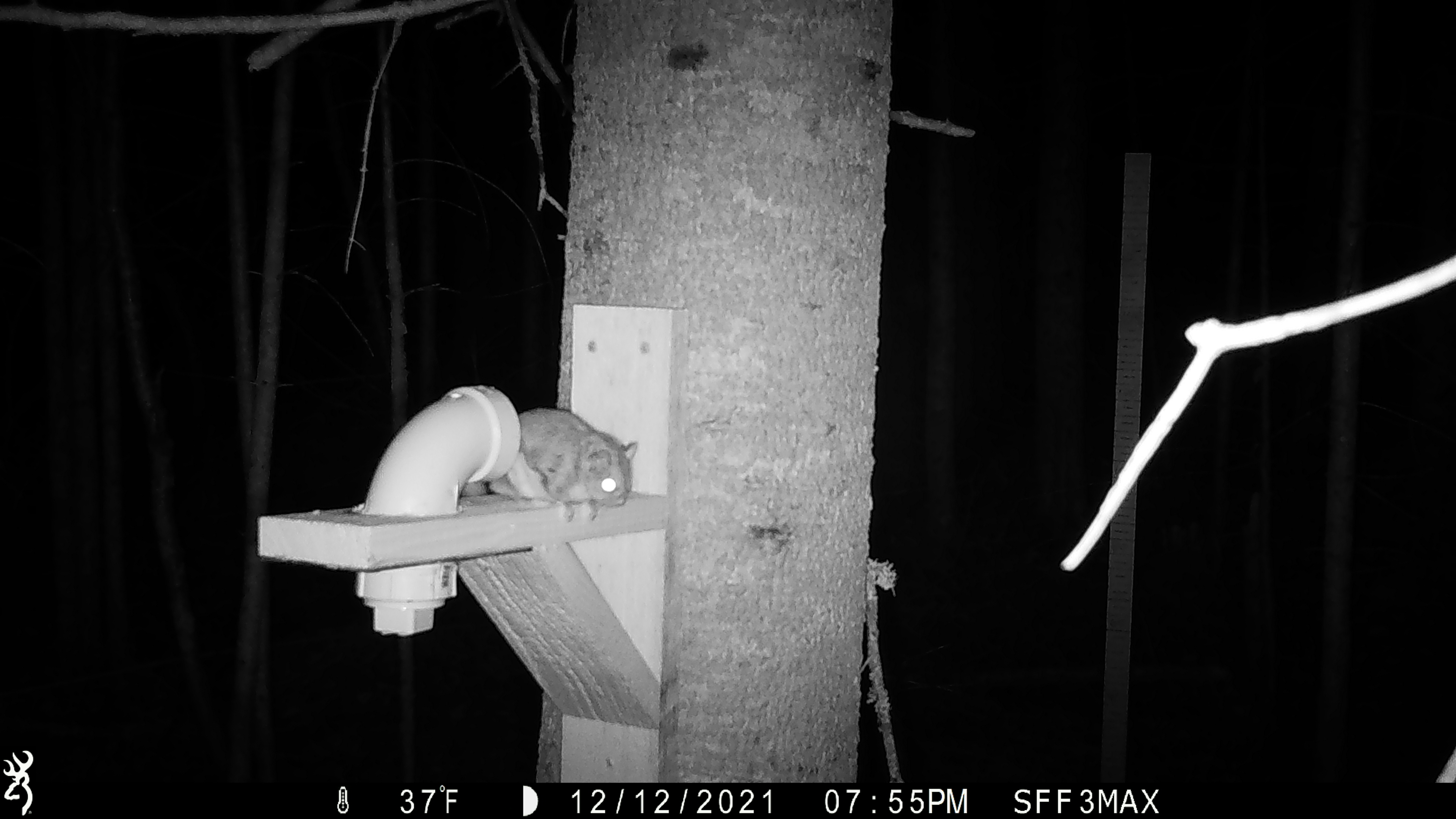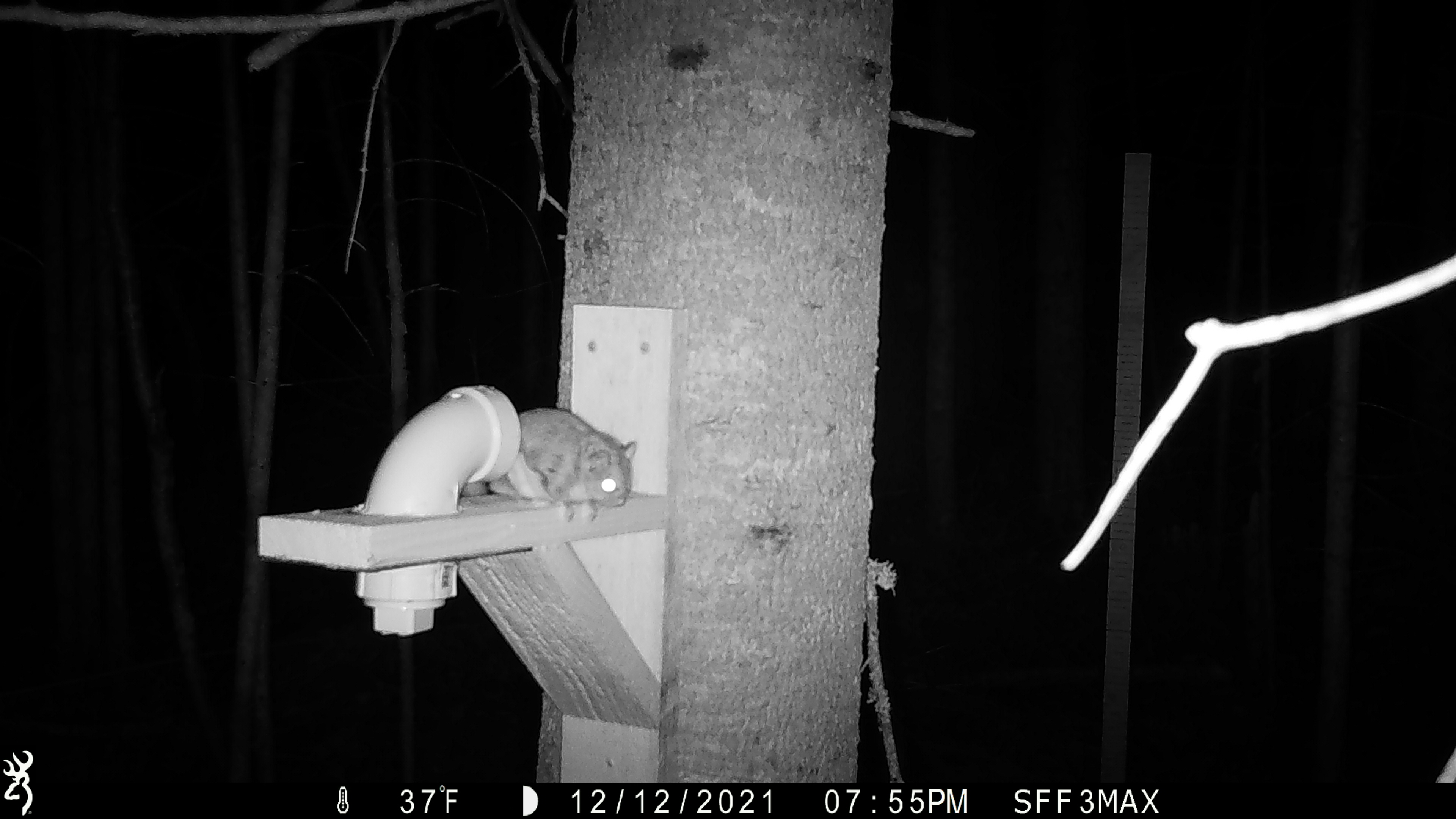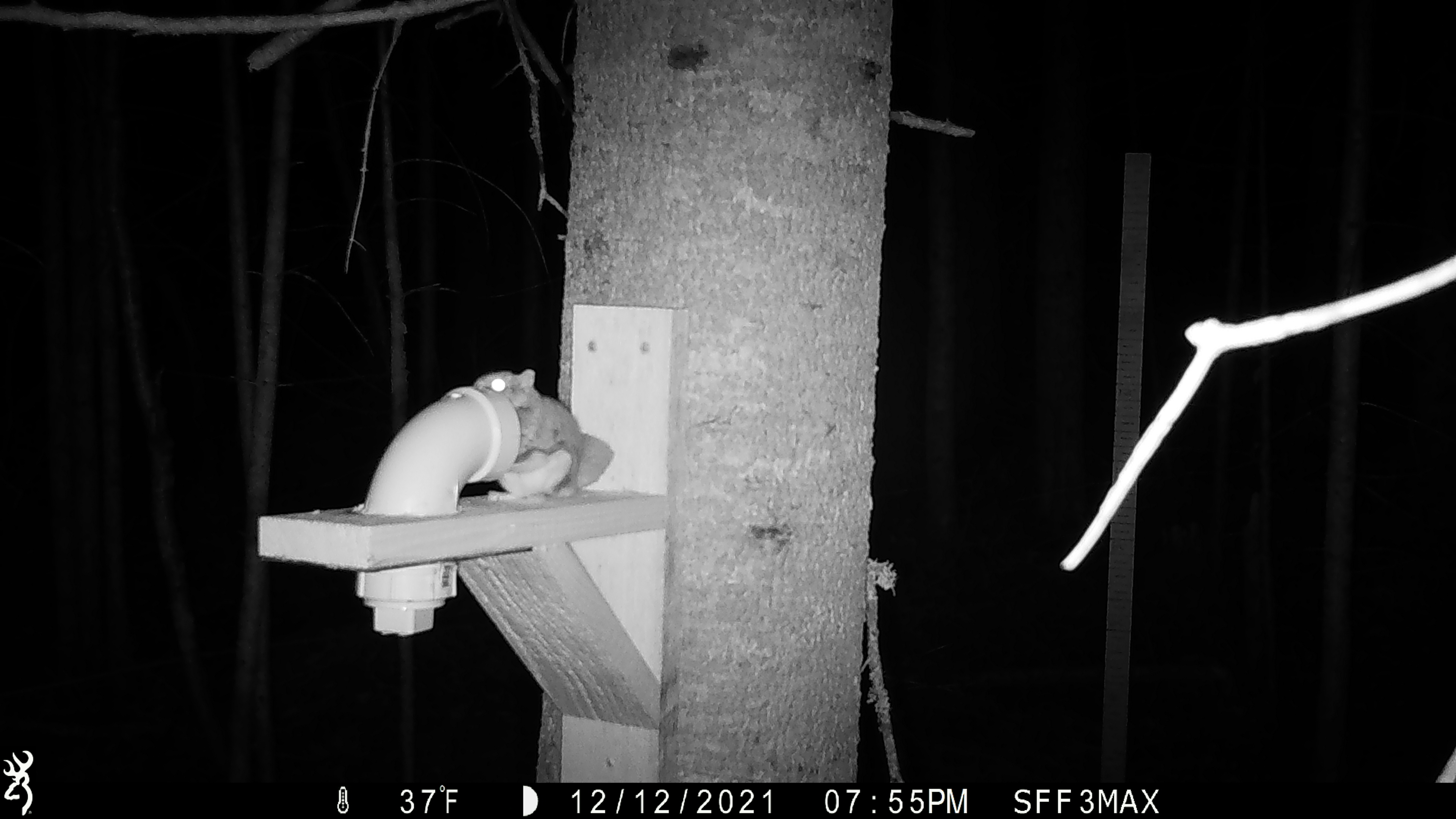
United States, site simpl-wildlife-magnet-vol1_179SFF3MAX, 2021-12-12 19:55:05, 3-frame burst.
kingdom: Animalia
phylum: Chordata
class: Mammalia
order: Rodentia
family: Sciuridae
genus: Glaucomys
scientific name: Glaucomys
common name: flying squirrel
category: flying squirrel sp.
Flying squirrel sp. (flying squirrel) (Glaucomys).